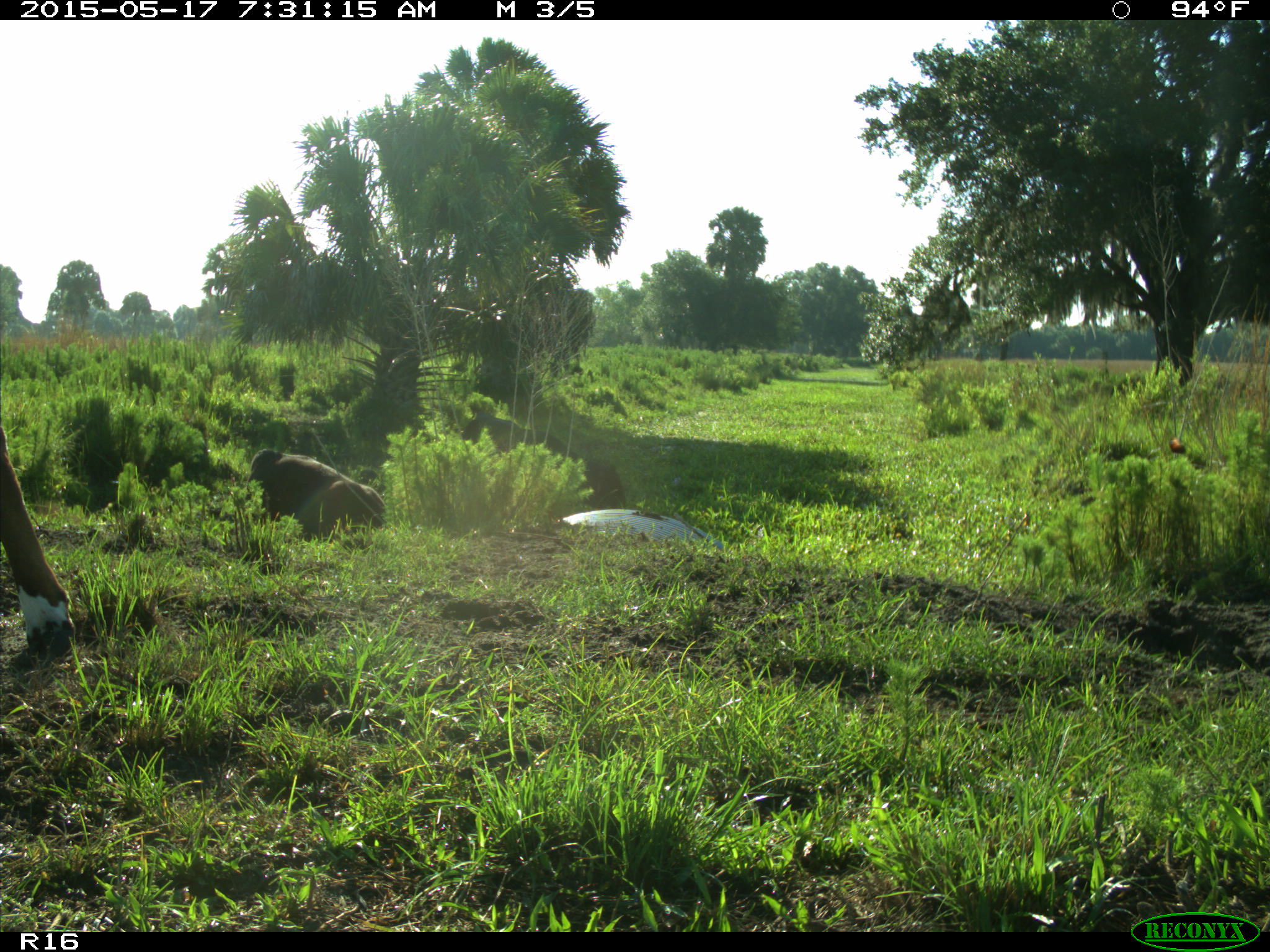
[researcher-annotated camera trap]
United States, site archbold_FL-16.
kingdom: Animalia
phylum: Chordata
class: Mammalia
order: Artiodactyla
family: Bovidae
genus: Bos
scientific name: Bos taurus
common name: domestic cow